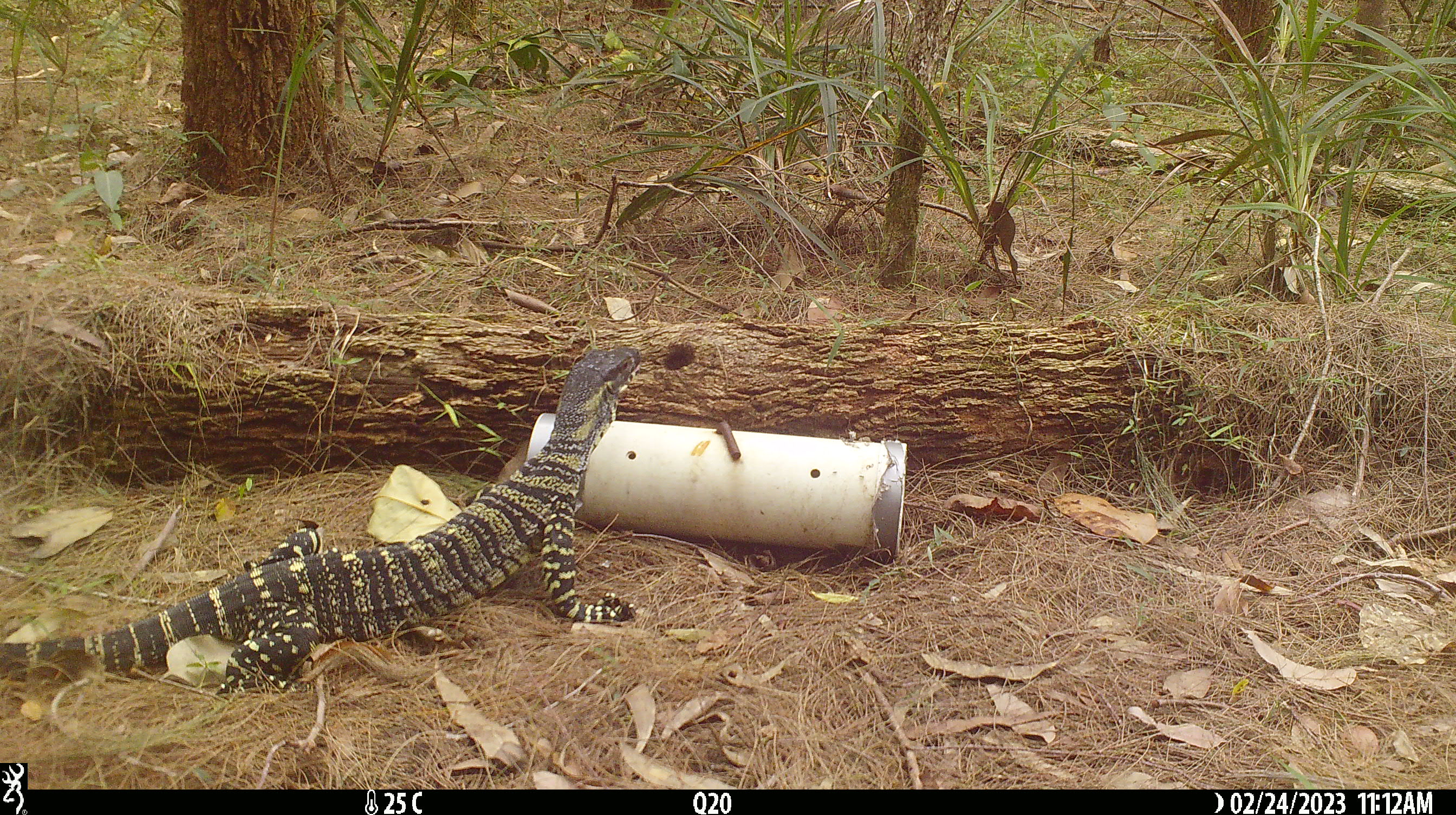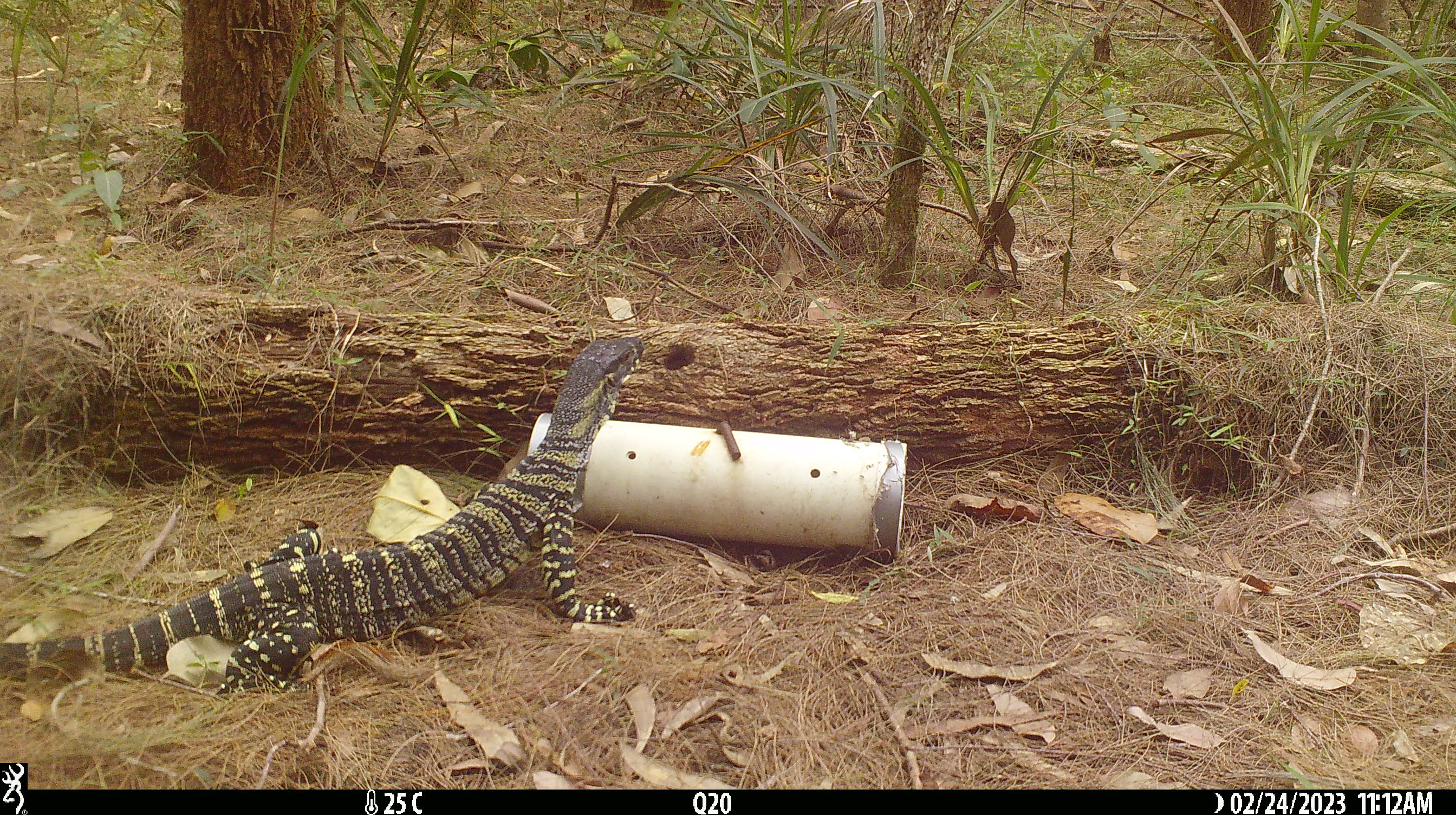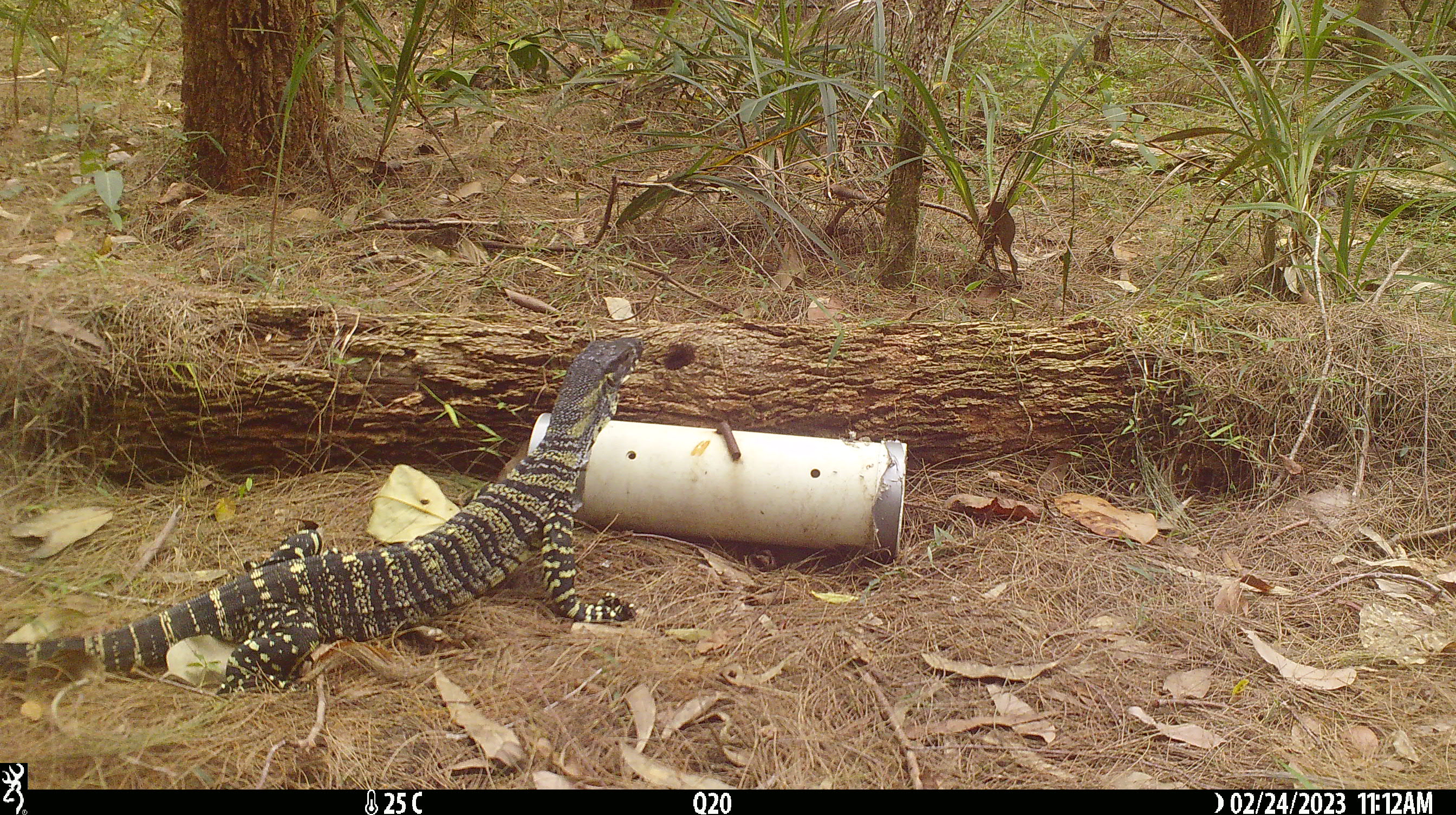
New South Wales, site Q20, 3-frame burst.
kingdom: Animalia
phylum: Chordata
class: Reptilia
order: Squamata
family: Varanidae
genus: Varanus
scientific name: Varanus varius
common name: lace monitor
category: goanna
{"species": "goanna (lace monitor) (Varanus varius)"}